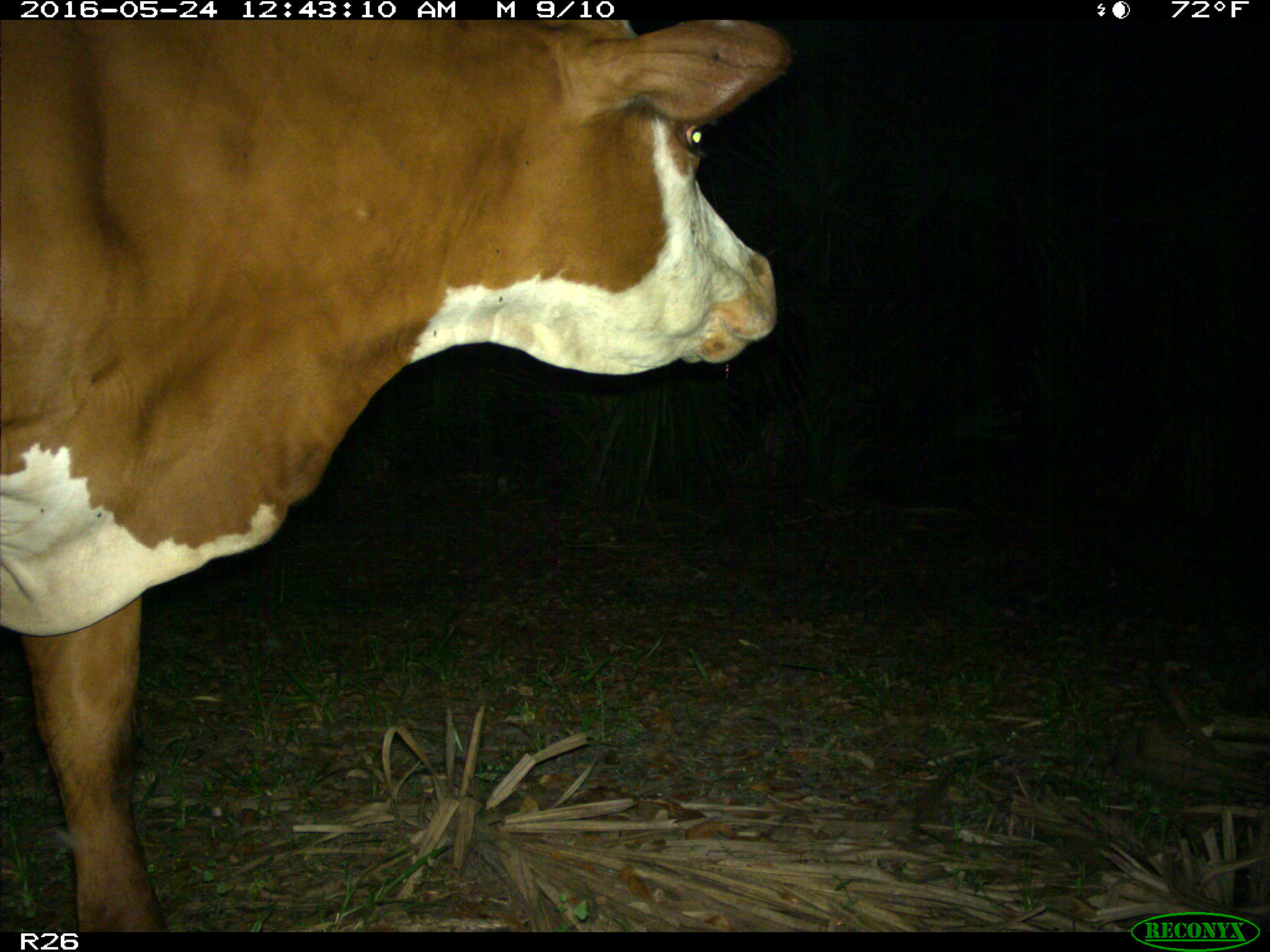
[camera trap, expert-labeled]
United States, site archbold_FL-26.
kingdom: Animalia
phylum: Chordata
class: Mammalia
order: Artiodactyla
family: Bovidae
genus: Bos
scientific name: Bos taurus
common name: domestic cow